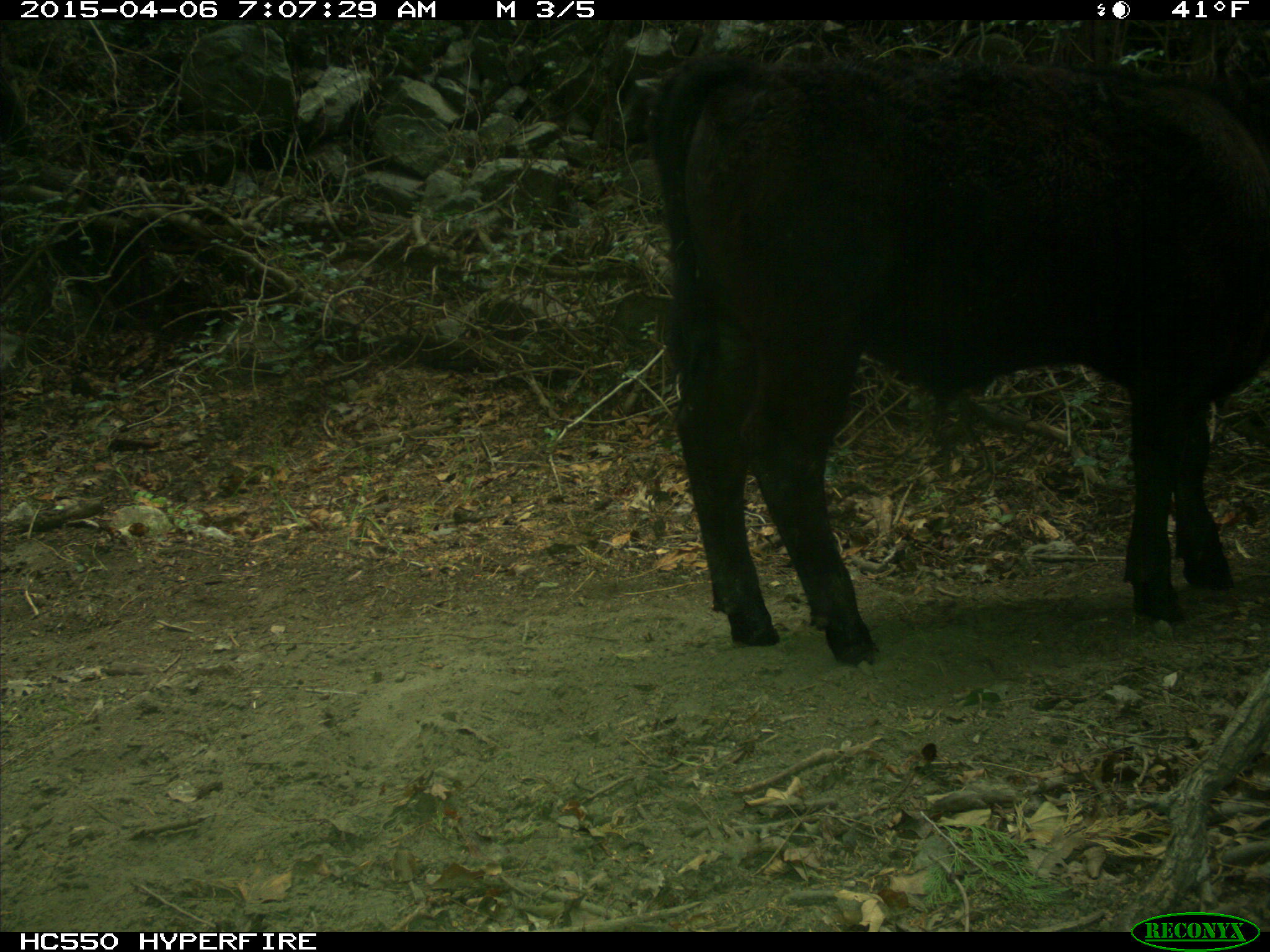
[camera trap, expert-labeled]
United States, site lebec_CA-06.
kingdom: Animalia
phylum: Chordata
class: Mammalia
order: Artiodactyla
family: Bovidae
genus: Bos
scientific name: Bos taurus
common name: domestic cow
Bos taurus (domestic cow).